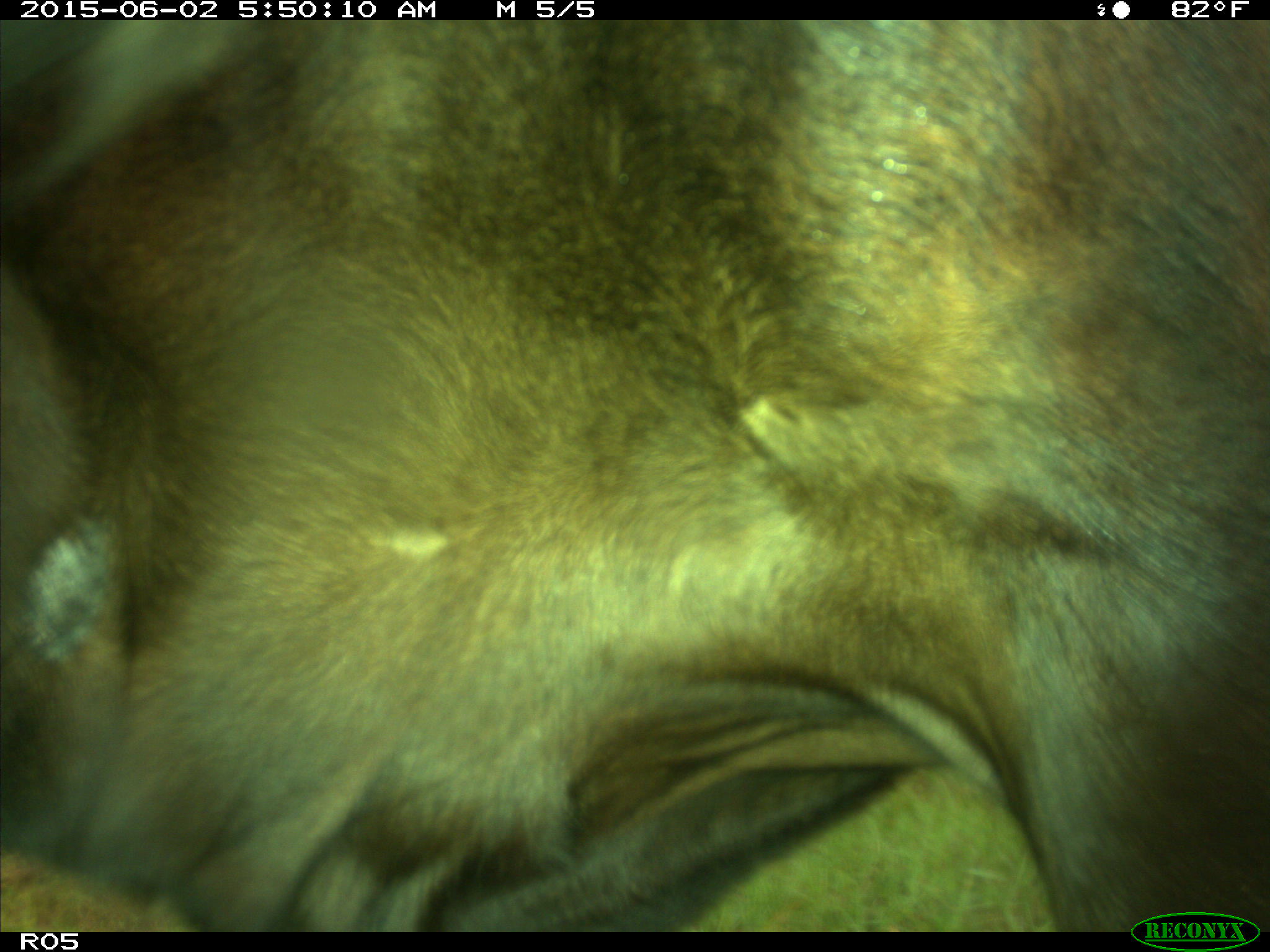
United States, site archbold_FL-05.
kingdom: Animalia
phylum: Chordata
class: Mammalia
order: Artiodactyla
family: Bovidae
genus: Bos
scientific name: Bos taurus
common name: domestic cow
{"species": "Bos taurus (domestic cow)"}